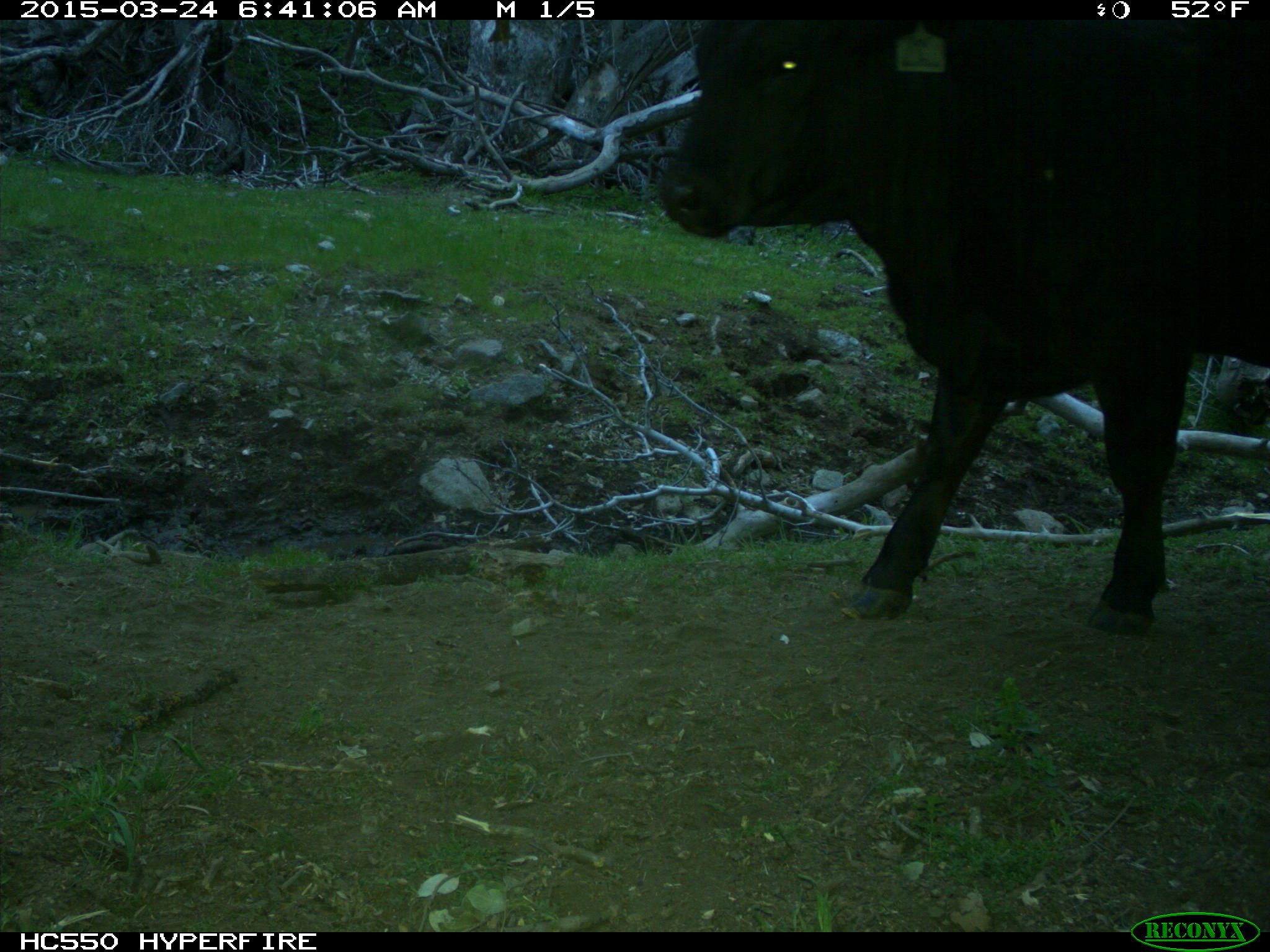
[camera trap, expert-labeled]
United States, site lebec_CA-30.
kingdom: Animalia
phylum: Chordata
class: Mammalia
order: Artiodactyla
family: Bovidae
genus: Bos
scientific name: Bos taurus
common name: domestic cow